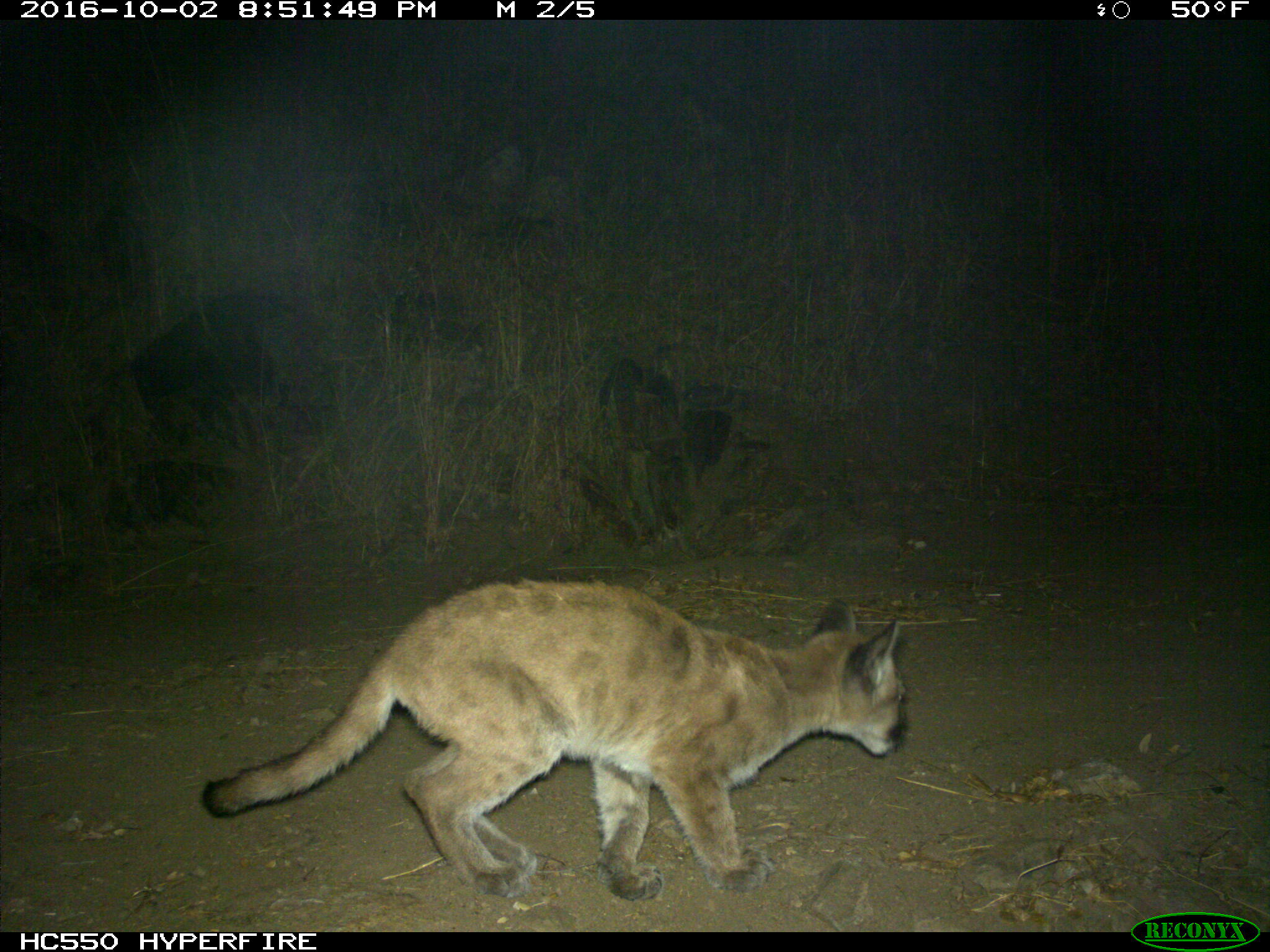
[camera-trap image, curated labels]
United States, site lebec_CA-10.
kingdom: Animalia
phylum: Chordata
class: Mammalia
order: Carnivora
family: Felidae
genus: Puma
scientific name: Puma concolor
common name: mountain lion